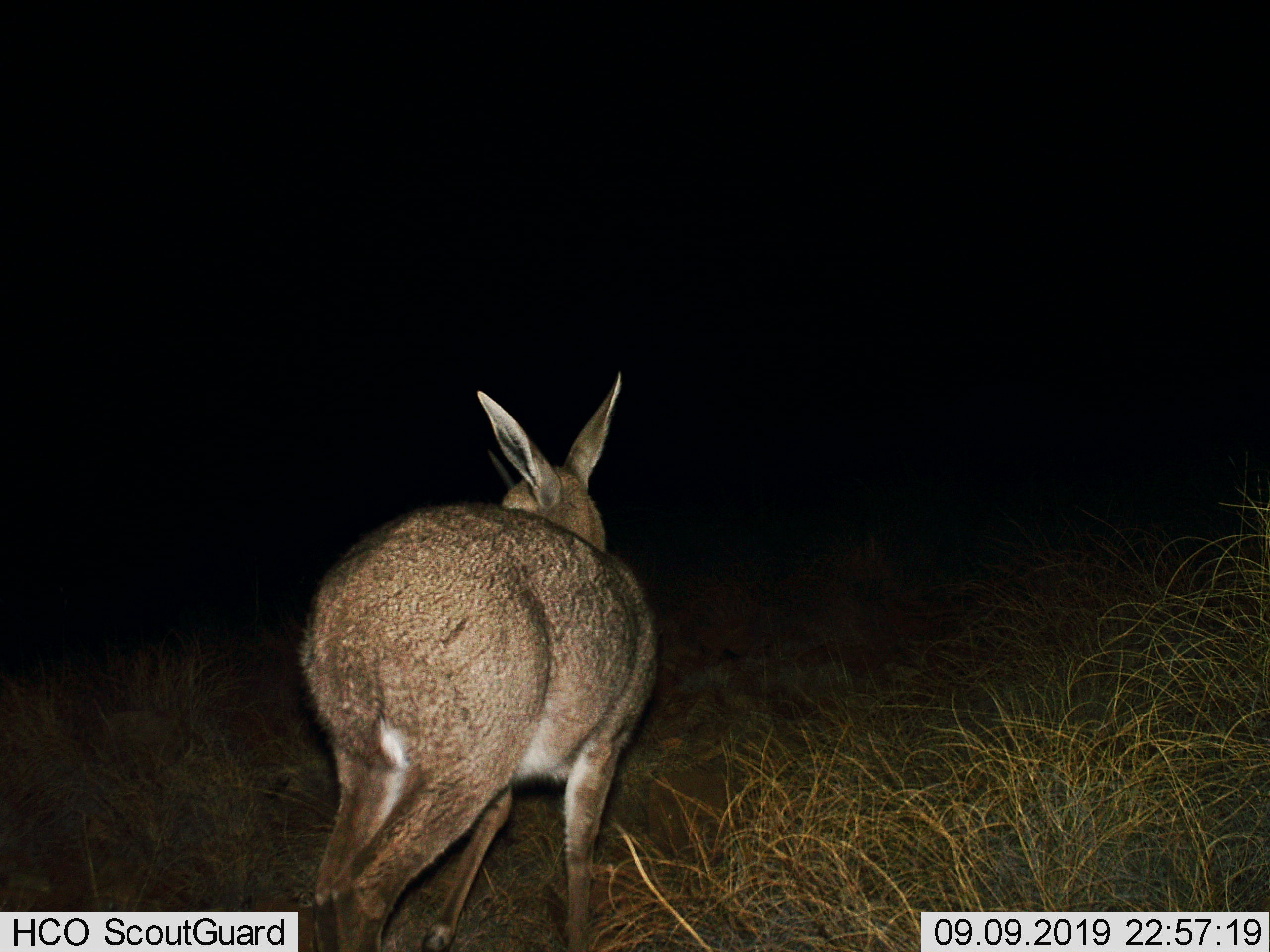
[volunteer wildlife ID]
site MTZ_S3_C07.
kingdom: Animalia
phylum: Chordata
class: Mammalia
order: Artiodactyla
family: Bovidae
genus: Sylvicapra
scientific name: Sylvicapra grimmia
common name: common duiker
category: duikercommongrey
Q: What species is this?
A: Duikercommongrey (common duiker) (Sylvicapra grimmia).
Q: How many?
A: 1.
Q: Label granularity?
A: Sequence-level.